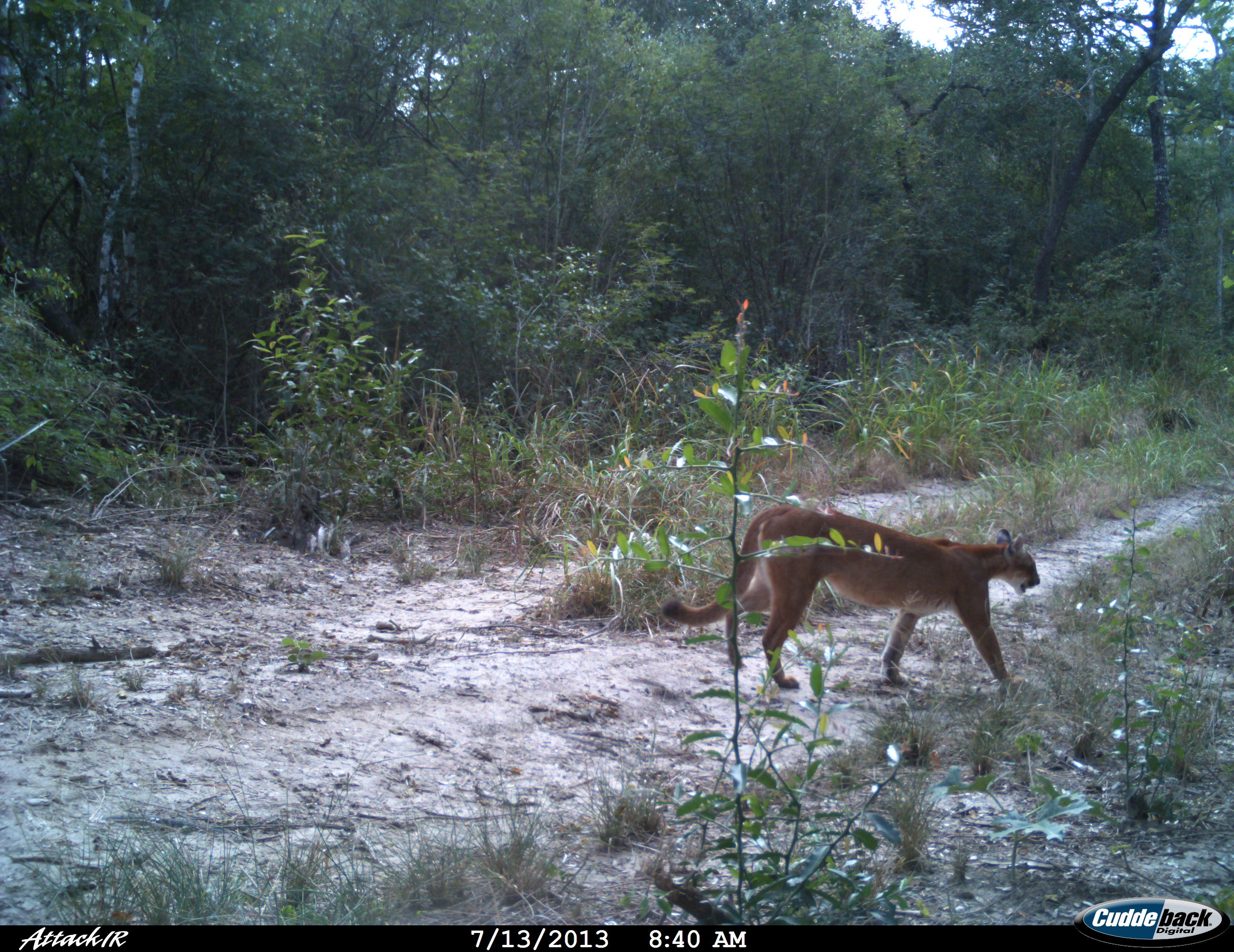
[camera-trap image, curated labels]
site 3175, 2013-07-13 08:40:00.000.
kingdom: Animalia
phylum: Chordata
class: Mammalia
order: Carnivora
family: Felidae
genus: Puma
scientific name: Puma concolor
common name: mountain lion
Puma concolor (mountain lion), count 1.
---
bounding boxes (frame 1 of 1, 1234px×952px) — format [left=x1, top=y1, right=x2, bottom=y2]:
puma concolor: [left=659, top=503, right=1040, bottom=688]